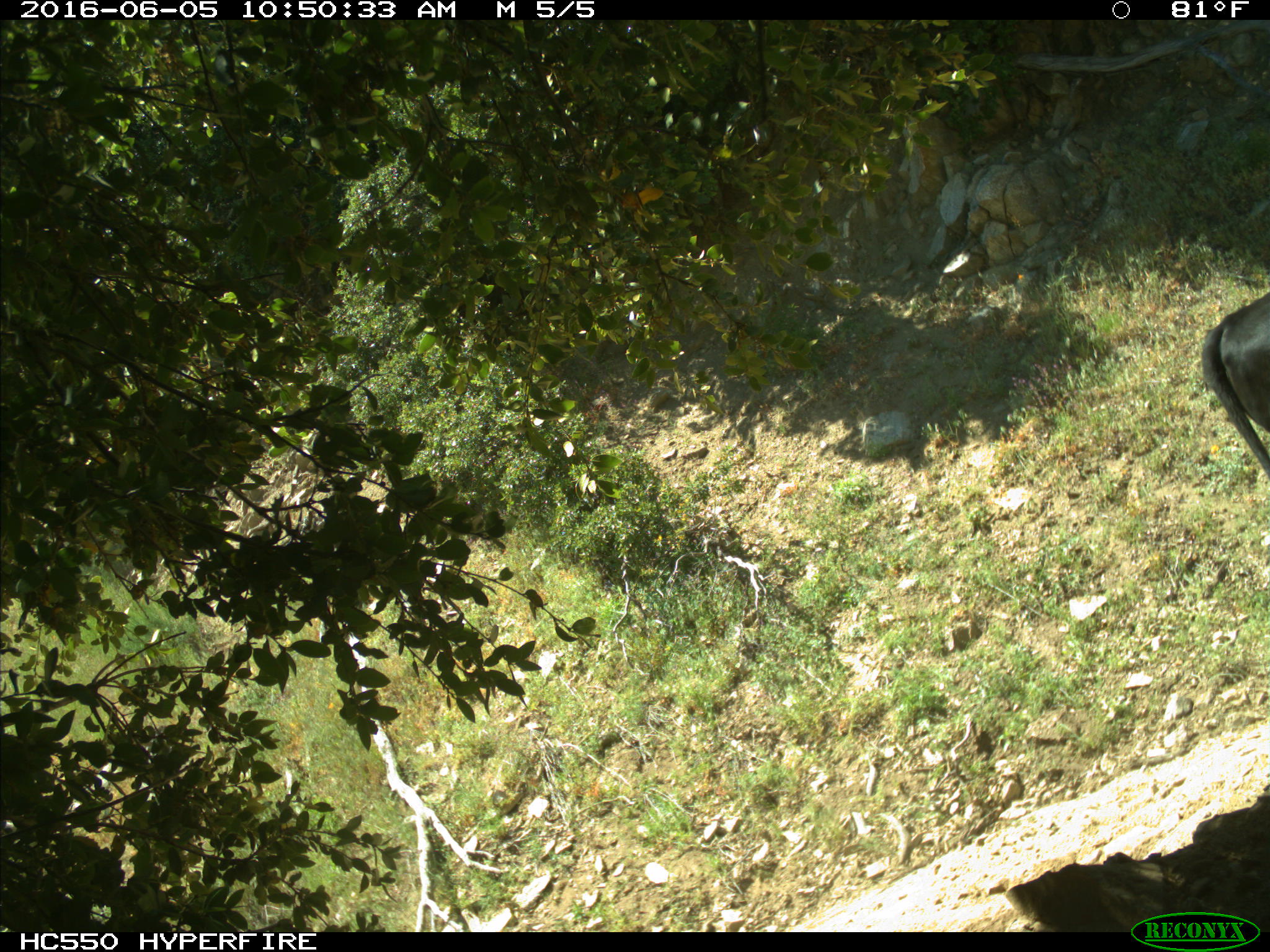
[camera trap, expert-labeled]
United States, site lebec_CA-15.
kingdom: Animalia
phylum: Chordata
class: Mammalia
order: Artiodactyla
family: Bovidae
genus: Bos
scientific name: Bos taurus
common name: domestic cow